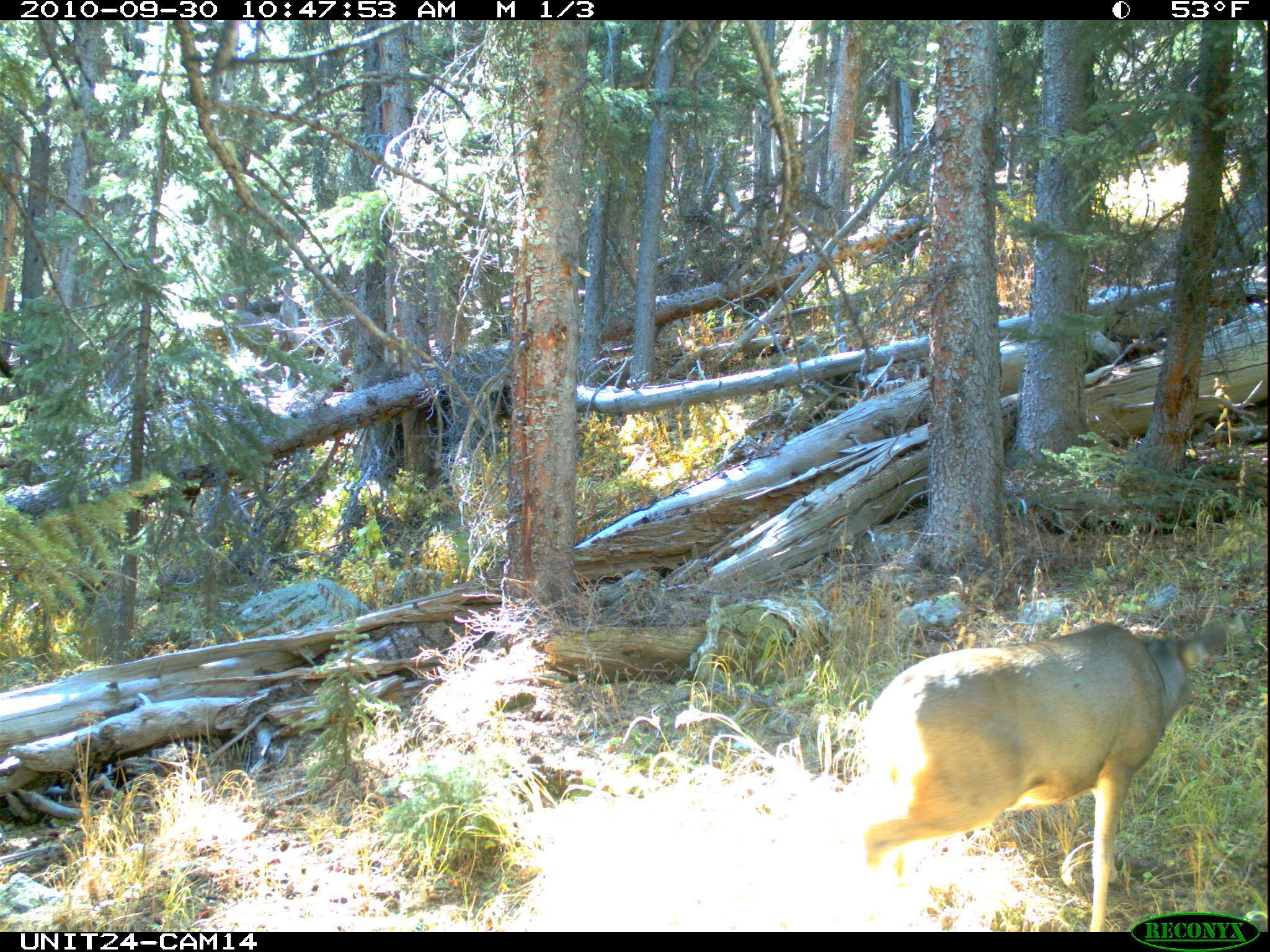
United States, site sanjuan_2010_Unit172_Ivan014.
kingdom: Animalia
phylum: Chordata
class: Mammalia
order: Artiodactyla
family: Cervidae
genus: Odocoileus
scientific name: Odocoileus hemionus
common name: mule deer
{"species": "Odocoileus hemionus (mule deer)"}